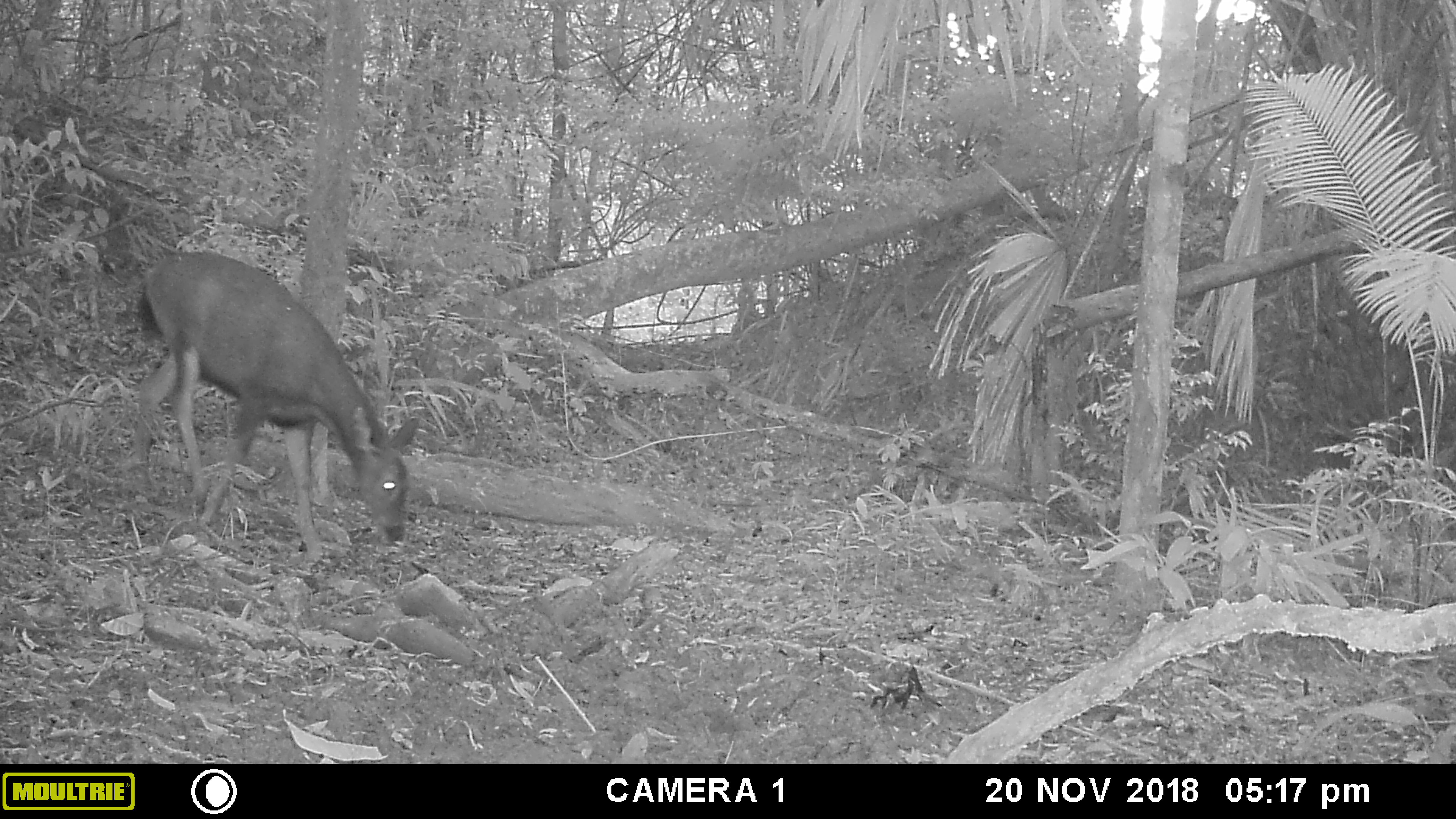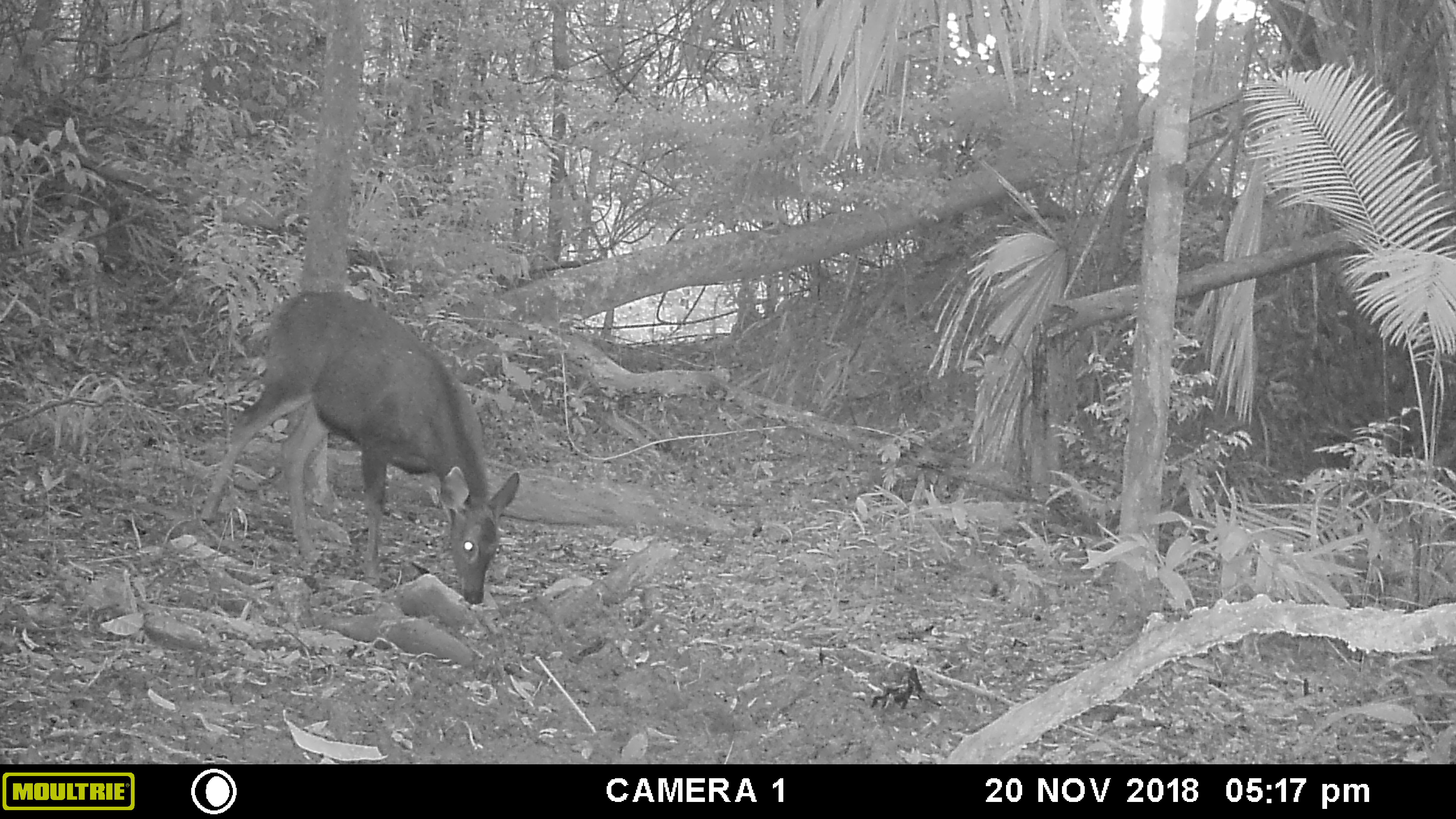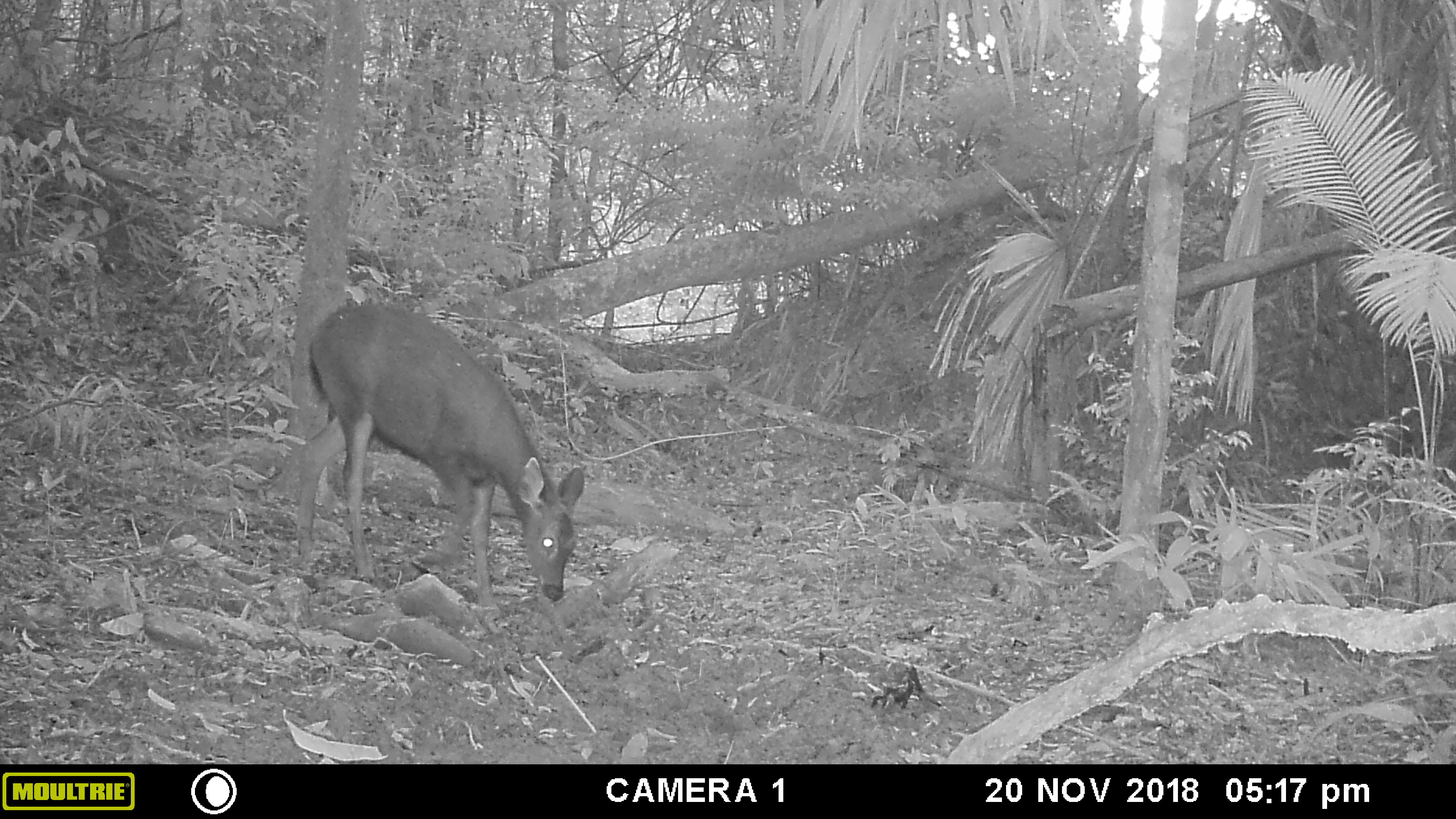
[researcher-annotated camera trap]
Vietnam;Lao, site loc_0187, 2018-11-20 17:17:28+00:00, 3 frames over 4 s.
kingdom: Animalia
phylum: Chordata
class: Mammalia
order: Artiodactyla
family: Cervidae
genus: Rusa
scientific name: Rusa unicolor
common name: sambar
Sambar (Rusa unicolor). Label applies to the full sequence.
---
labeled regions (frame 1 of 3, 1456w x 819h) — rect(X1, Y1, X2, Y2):
sambar: rect(133, 250, 421, 564)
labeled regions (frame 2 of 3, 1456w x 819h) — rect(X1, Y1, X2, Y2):
sambar: rect(200, 291, 520, 605)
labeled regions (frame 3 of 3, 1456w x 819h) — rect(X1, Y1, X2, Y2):
sambar: rect(260, 302, 584, 615)